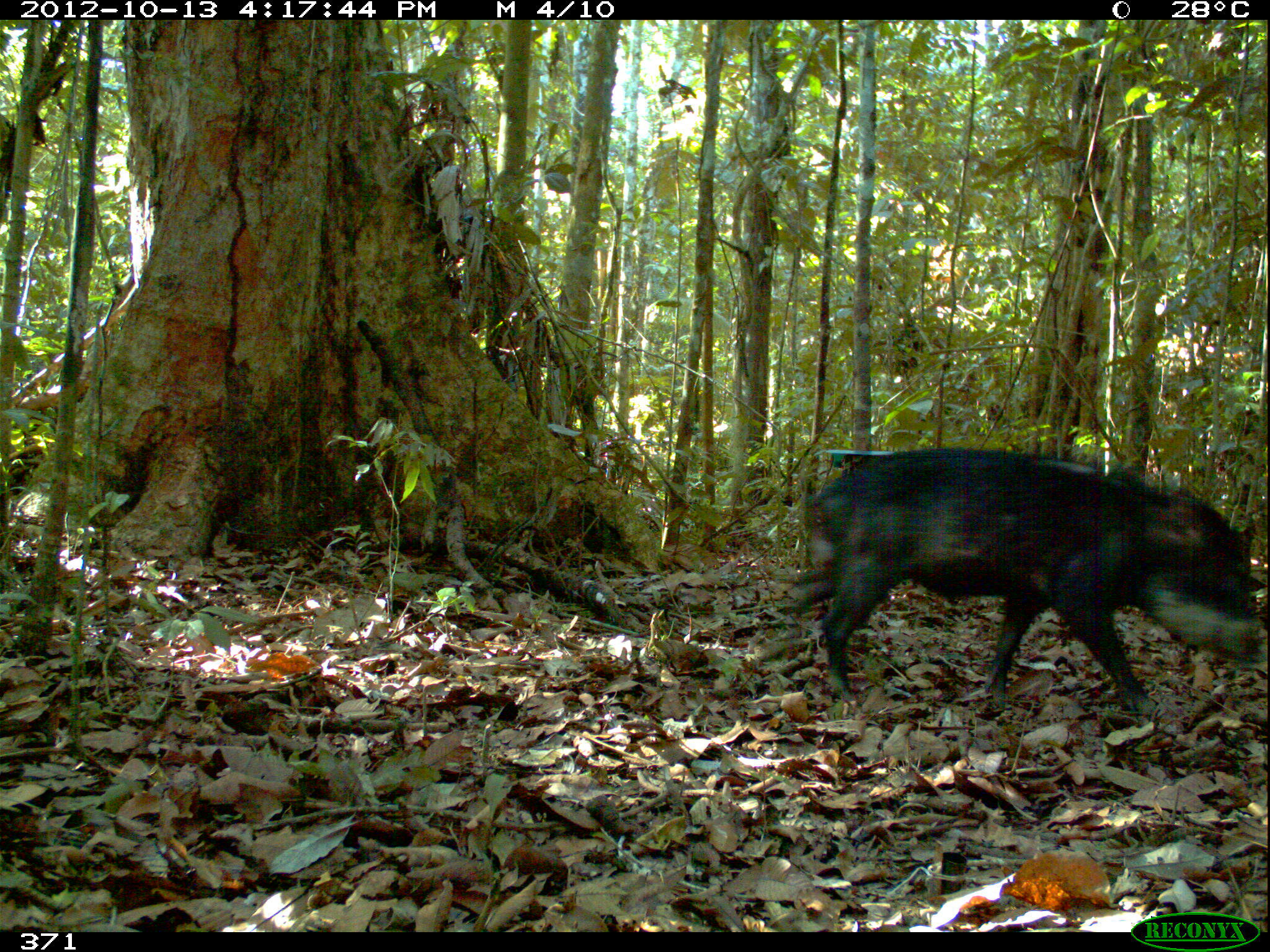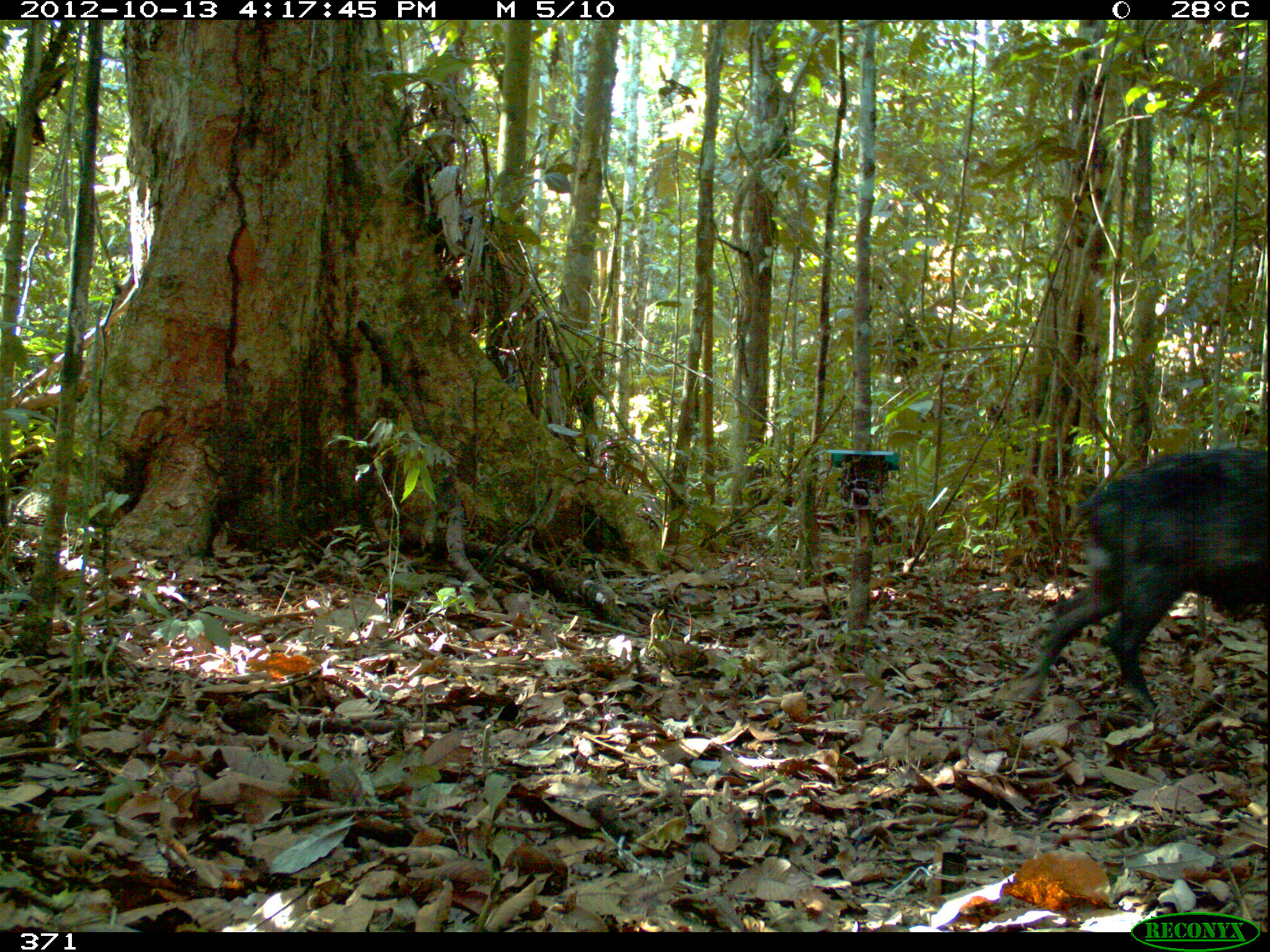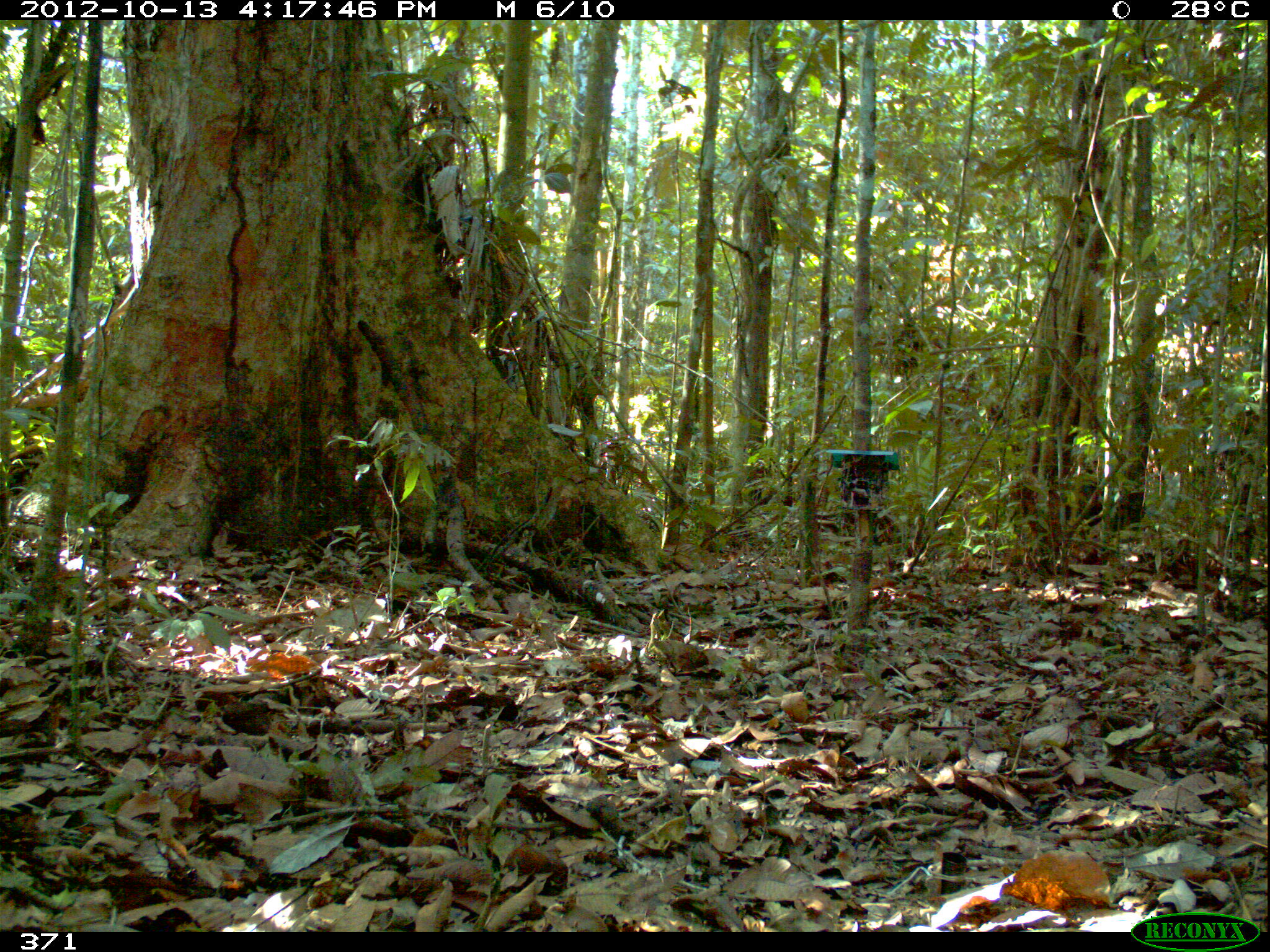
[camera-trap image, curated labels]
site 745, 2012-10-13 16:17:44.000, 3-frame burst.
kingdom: Animalia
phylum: Chordata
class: Mammalia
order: Artiodactyla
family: Tayassuidae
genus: Tayassu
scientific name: Tayassu pecari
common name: white-lipped peccary